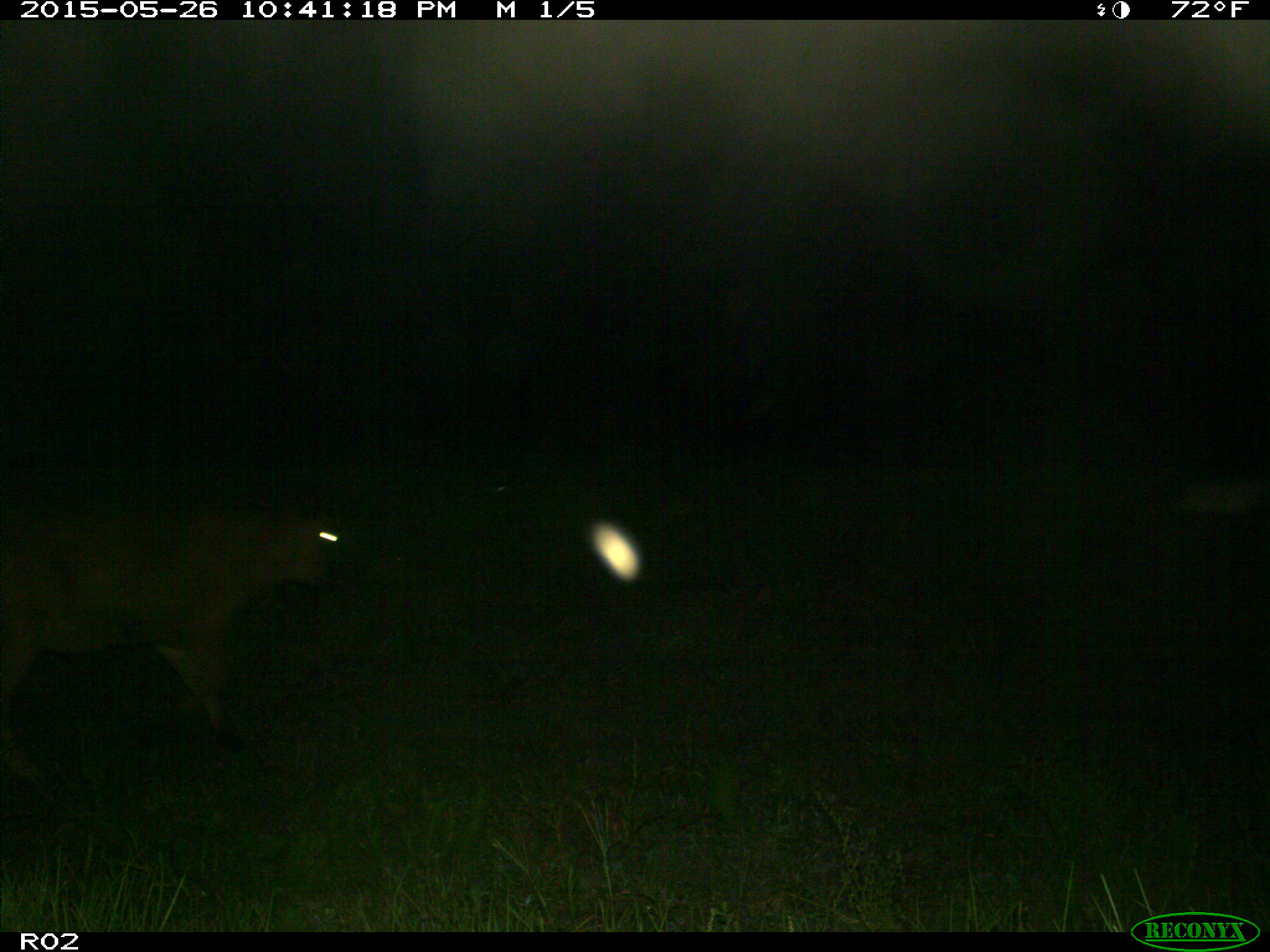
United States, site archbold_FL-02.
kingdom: Animalia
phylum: Chordata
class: Mammalia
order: Artiodactyla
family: Bovidae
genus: Bos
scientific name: Bos taurus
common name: domestic cow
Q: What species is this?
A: Bos taurus (domestic cow).